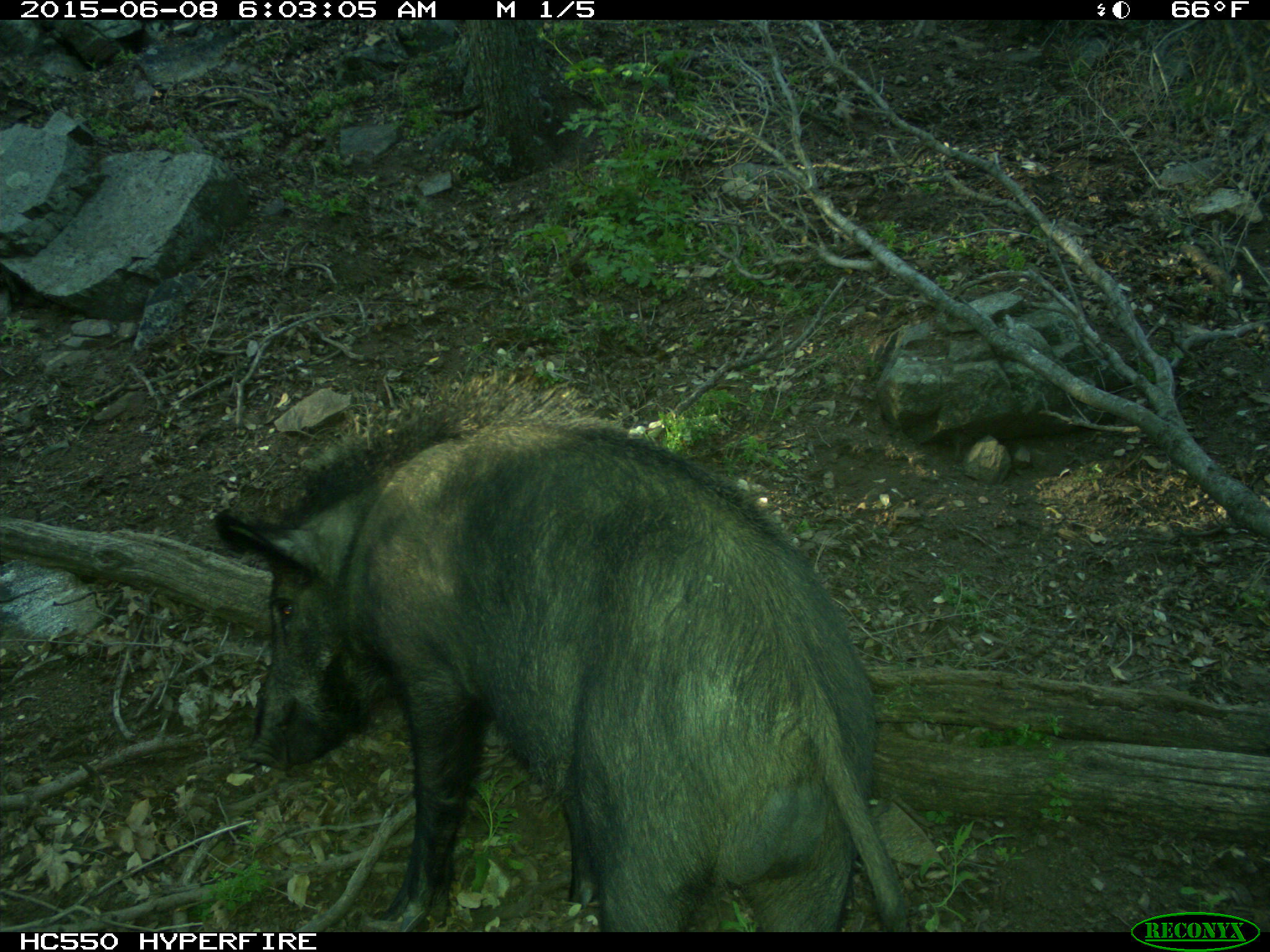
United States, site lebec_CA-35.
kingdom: Animalia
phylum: Chordata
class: Mammalia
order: Artiodactyla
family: Suidae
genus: Sus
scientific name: Sus scrofa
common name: wild boar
Sus scrofa (wild boar).